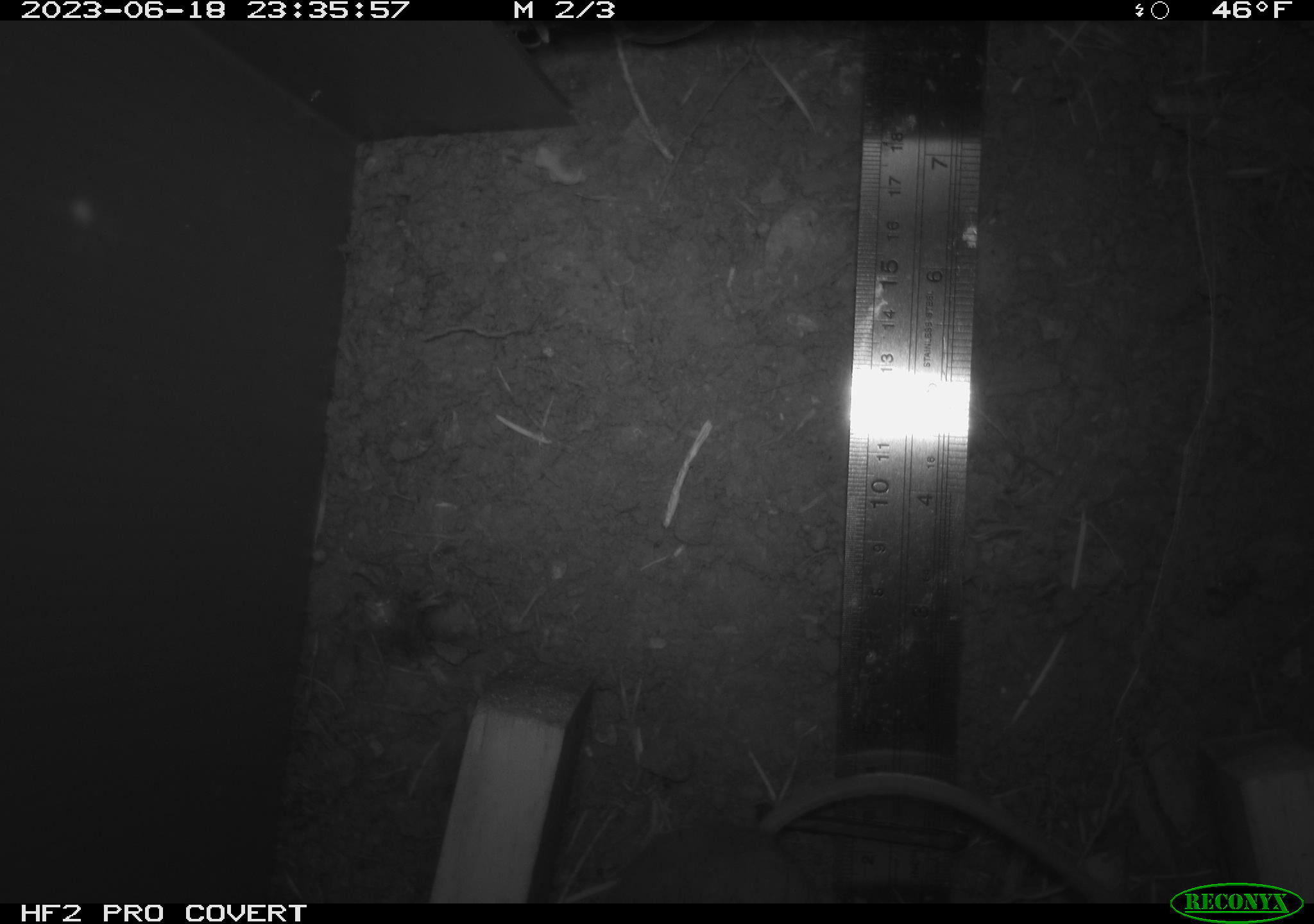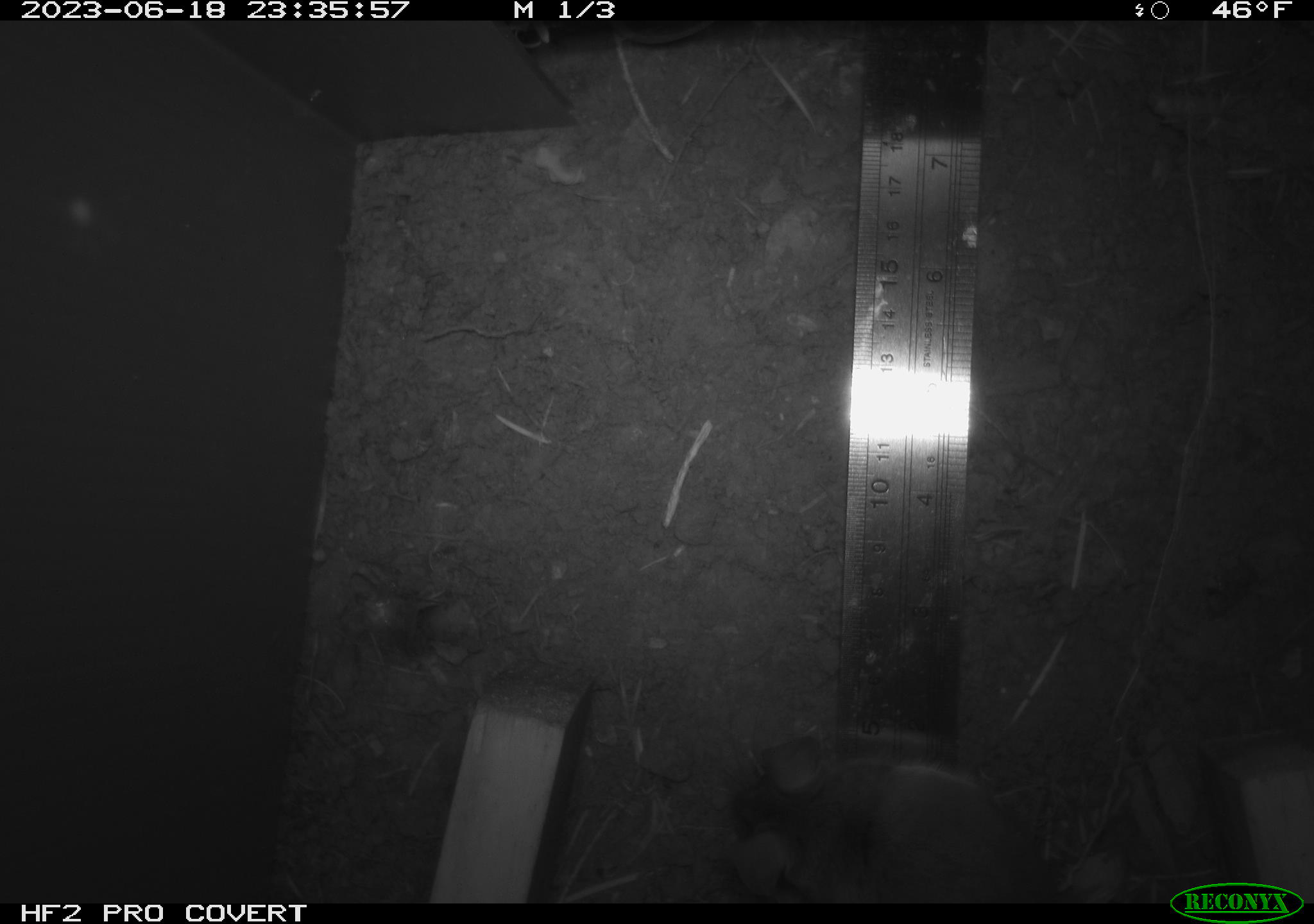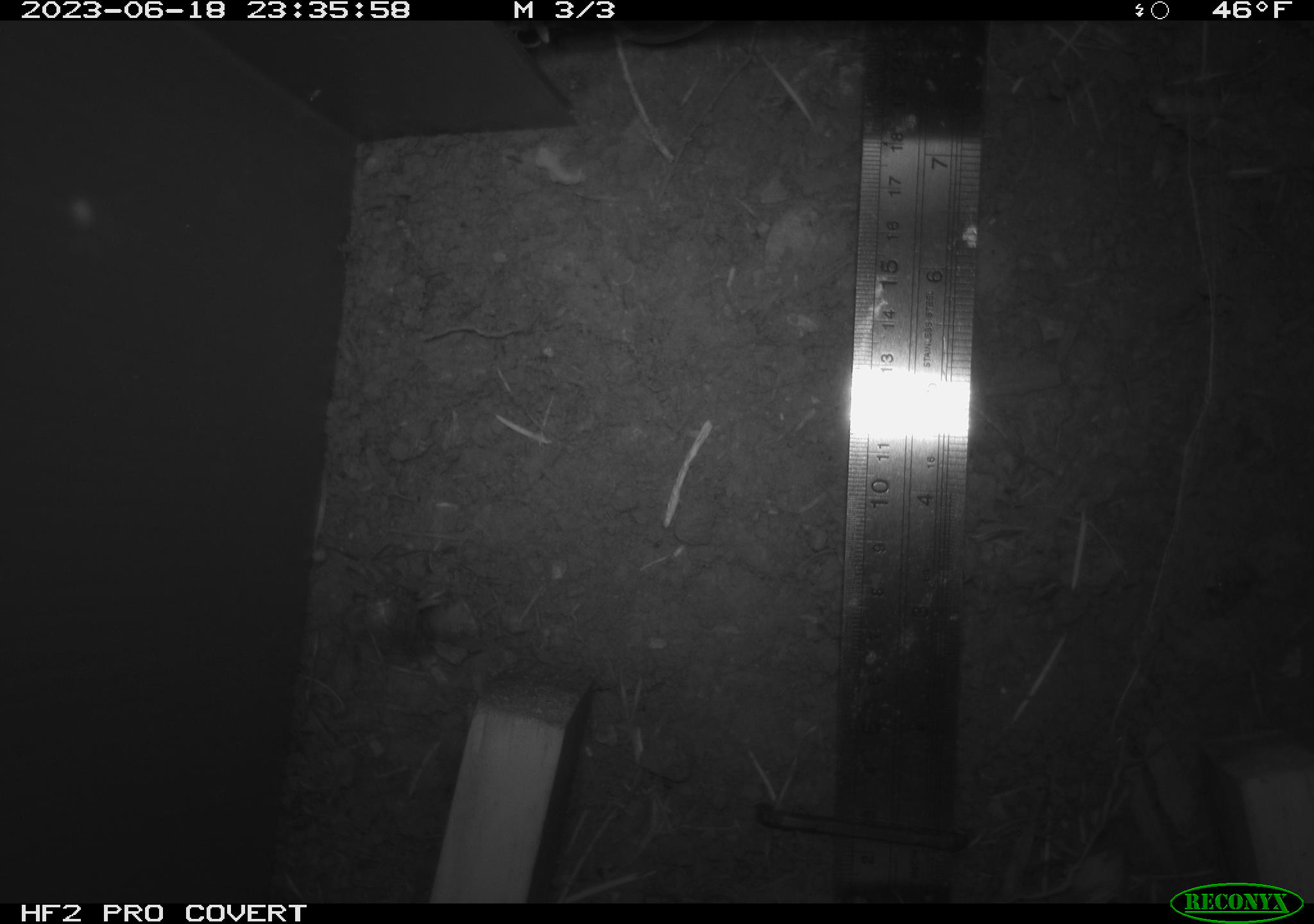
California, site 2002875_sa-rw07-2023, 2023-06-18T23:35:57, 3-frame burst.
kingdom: Animalia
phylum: Chordata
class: Mammalia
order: Rodentia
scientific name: Rodentia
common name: mouse species